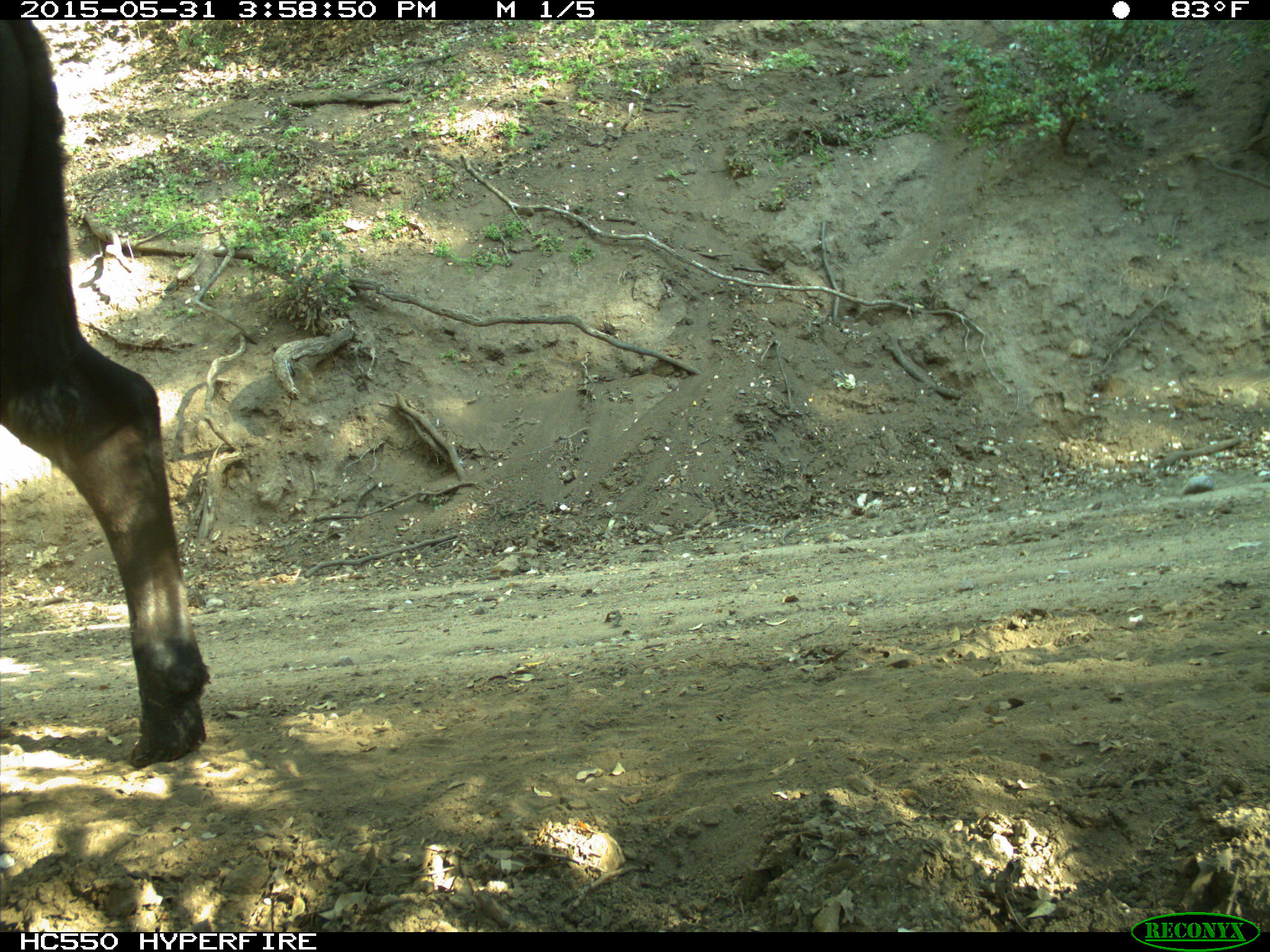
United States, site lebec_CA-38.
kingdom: Animalia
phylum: Chordata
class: Mammalia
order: Artiodactyla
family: Bovidae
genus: Bos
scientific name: Bos taurus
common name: domestic cow